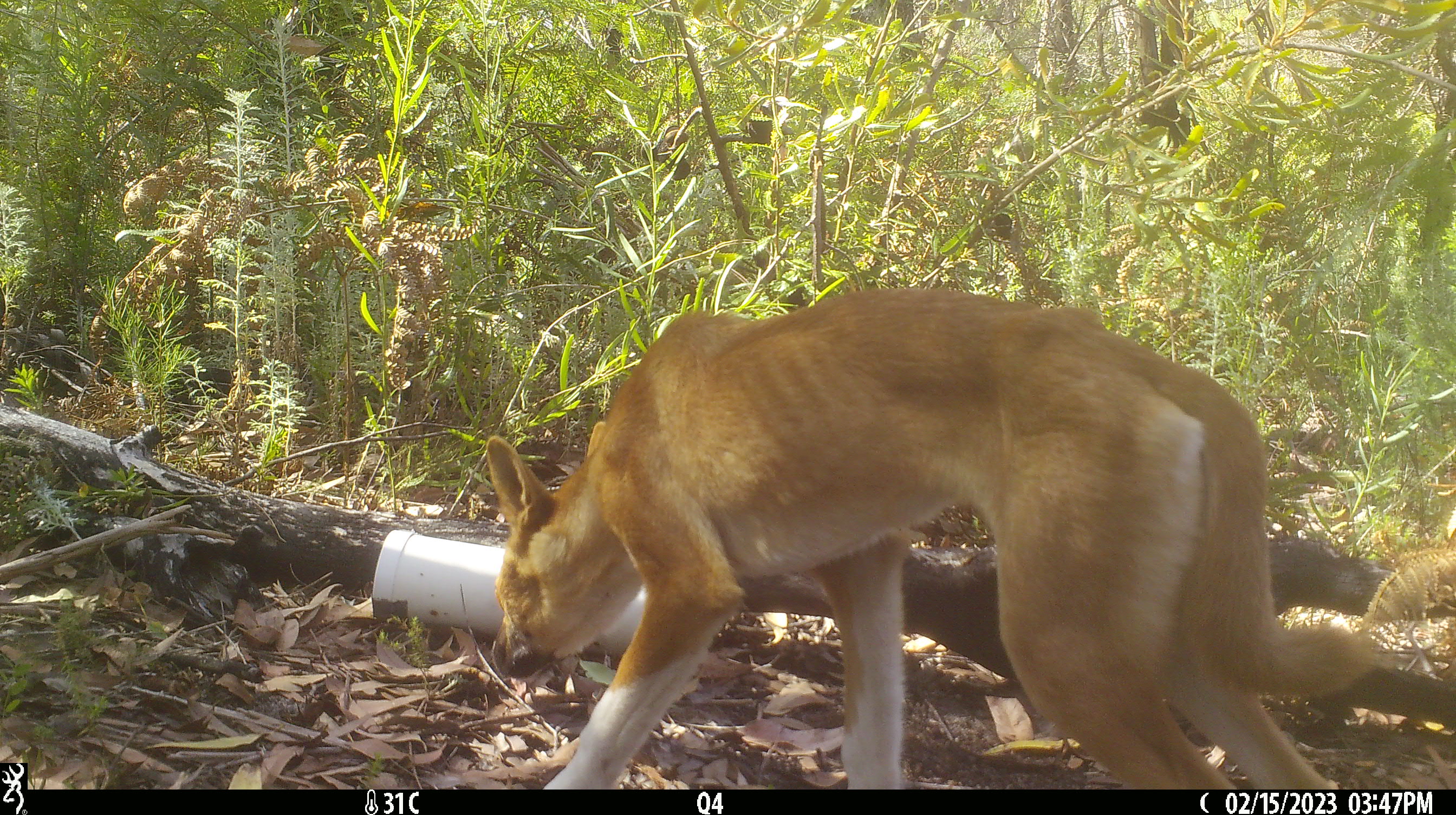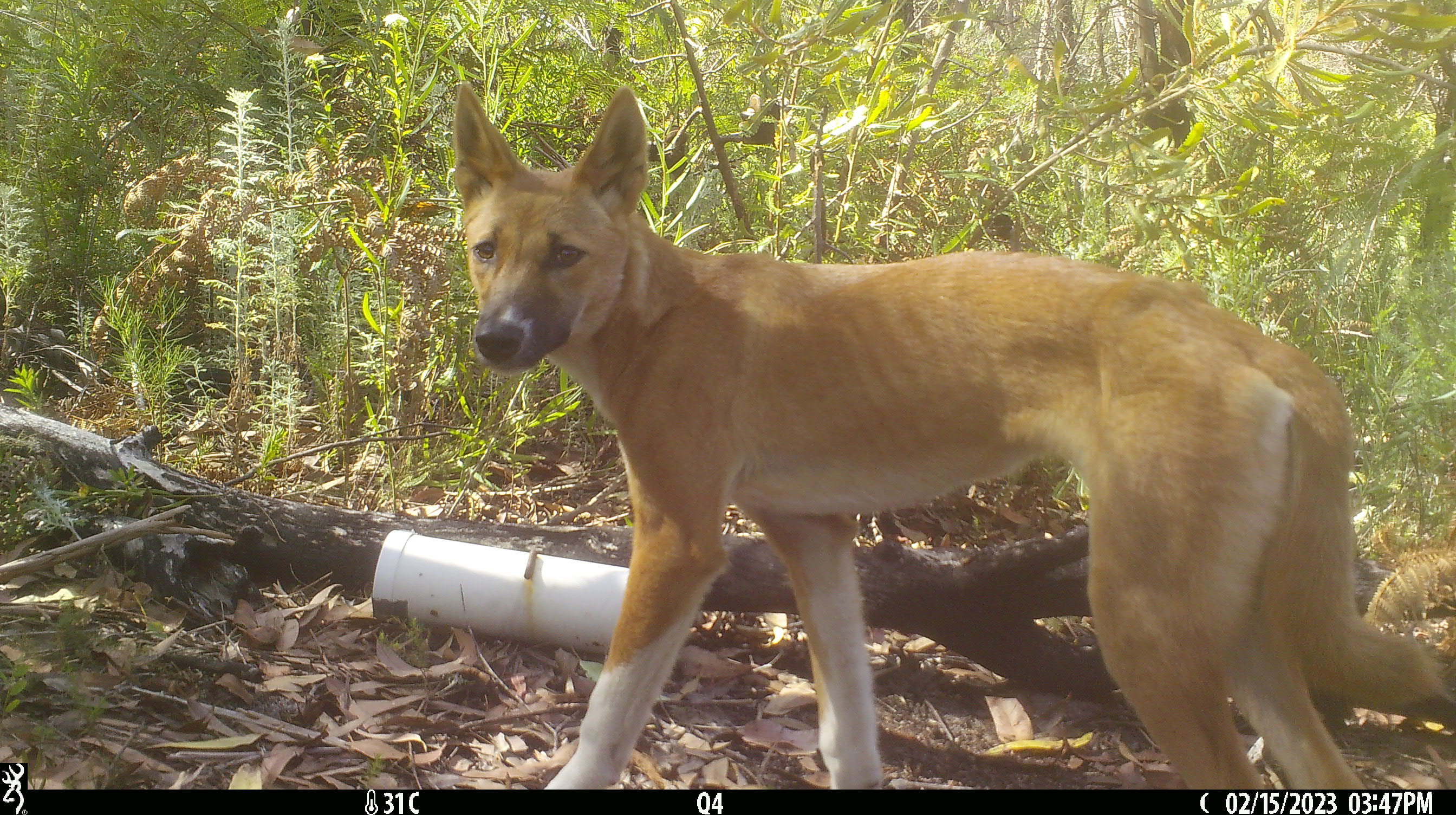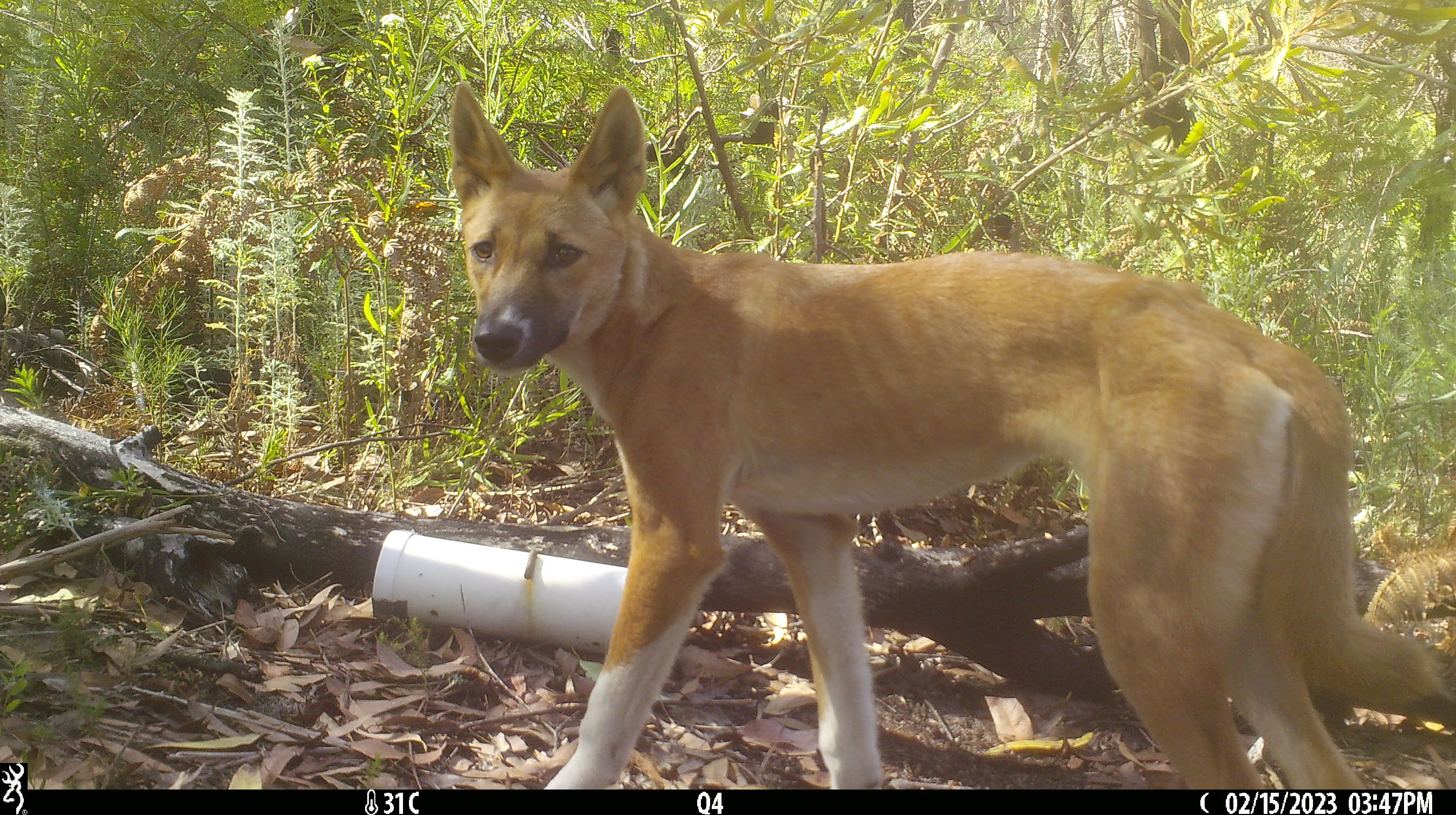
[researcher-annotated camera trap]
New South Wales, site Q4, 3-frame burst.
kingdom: Animalia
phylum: Chordata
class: Mammalia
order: Carnivora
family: Canidae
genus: Canis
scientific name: Canis familiaris dingo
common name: dingo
Dingo (Canis familiaris dingo).